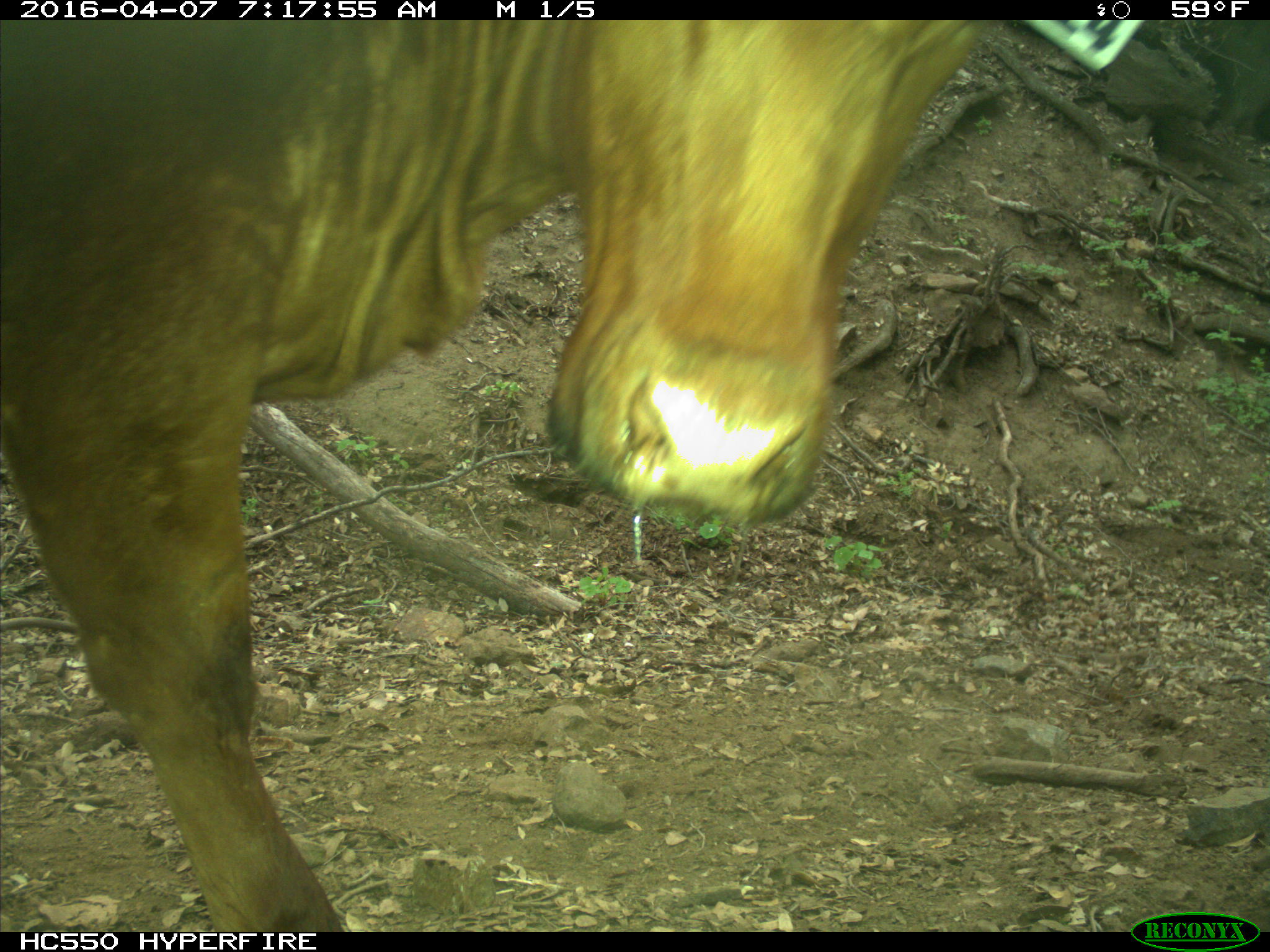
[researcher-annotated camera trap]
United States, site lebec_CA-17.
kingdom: Animalia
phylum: Chordata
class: Mammalia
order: Artiodactyla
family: Bovidae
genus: Bos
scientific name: Bos taurus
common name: domestic cow